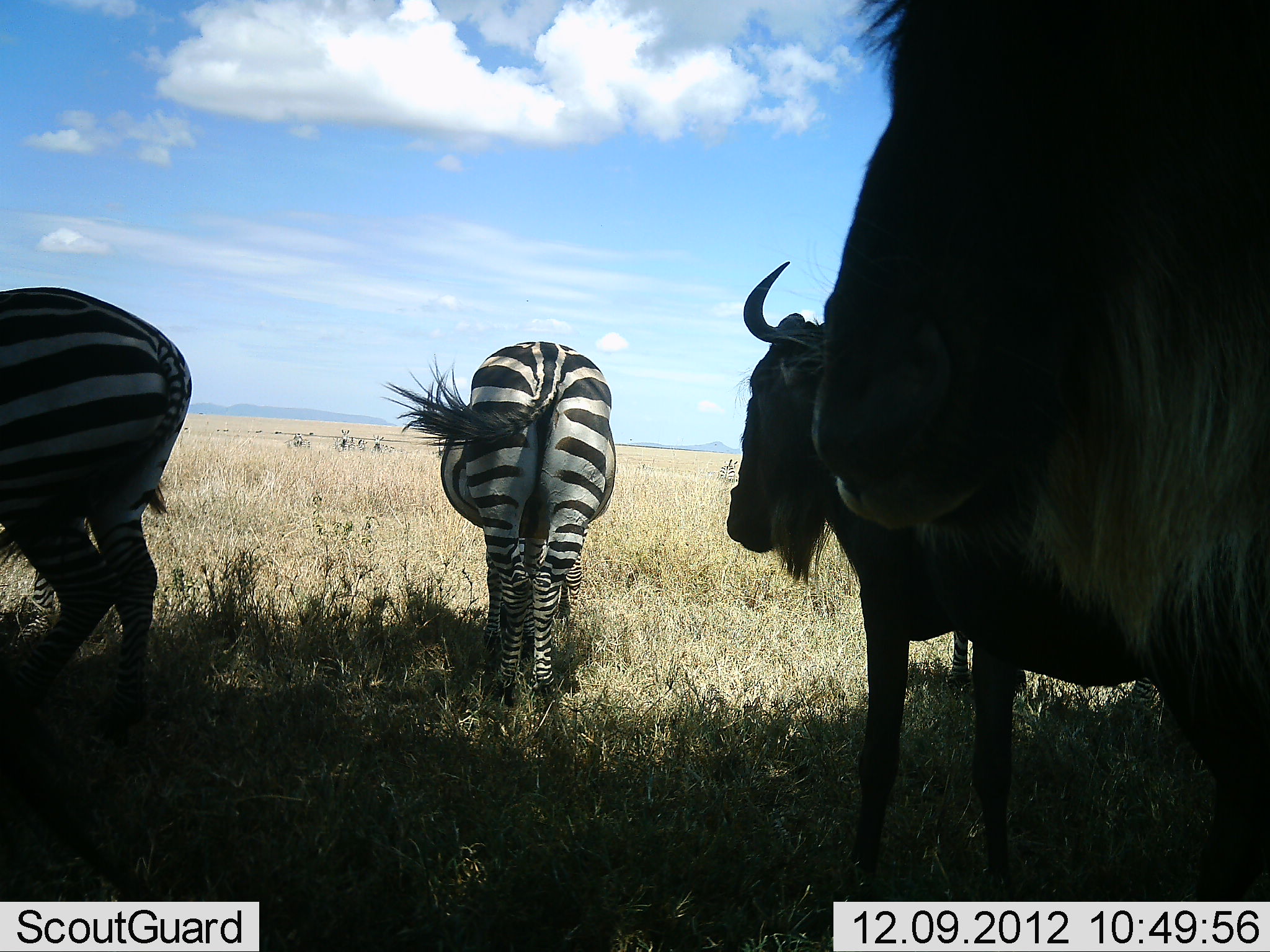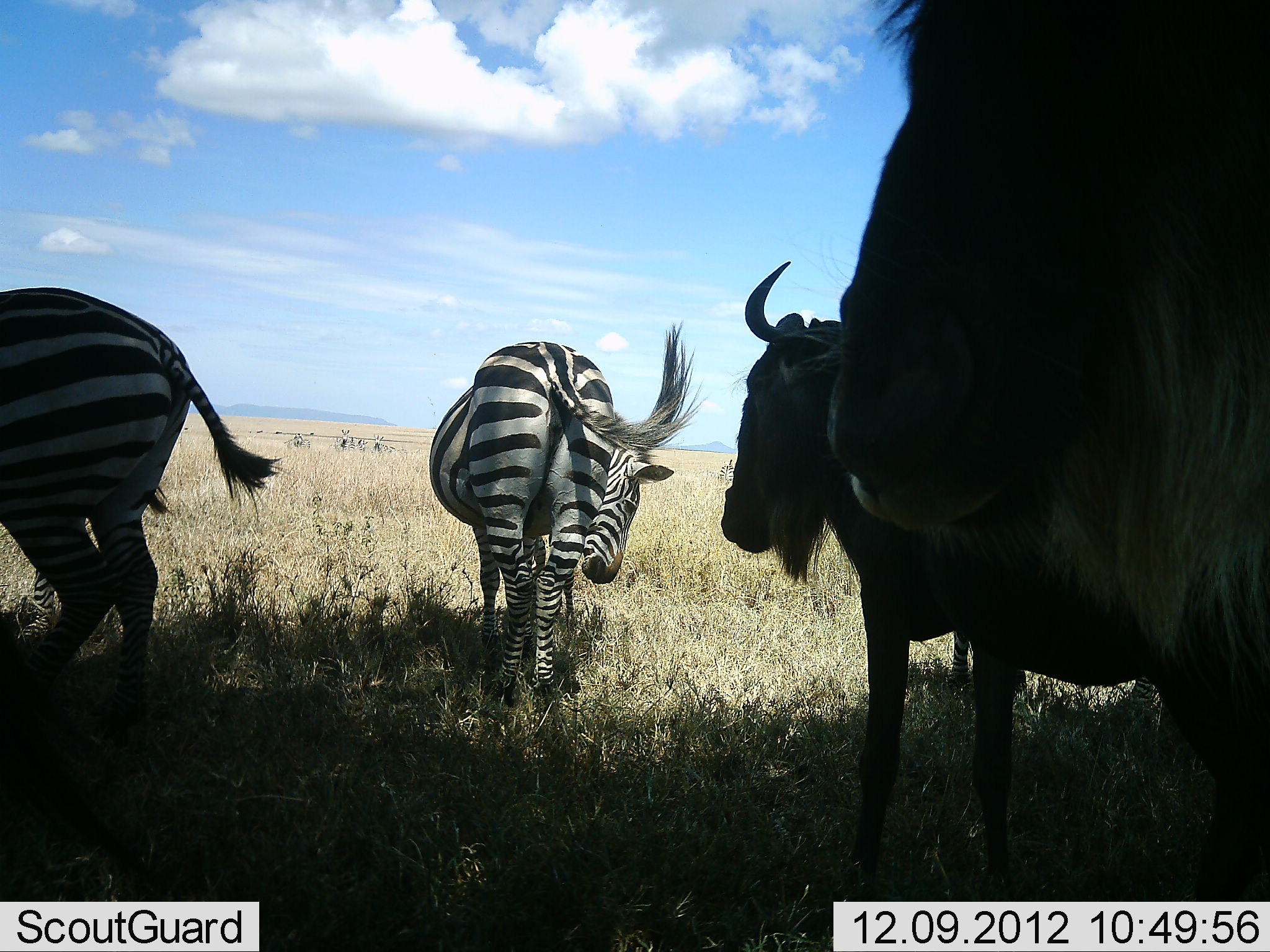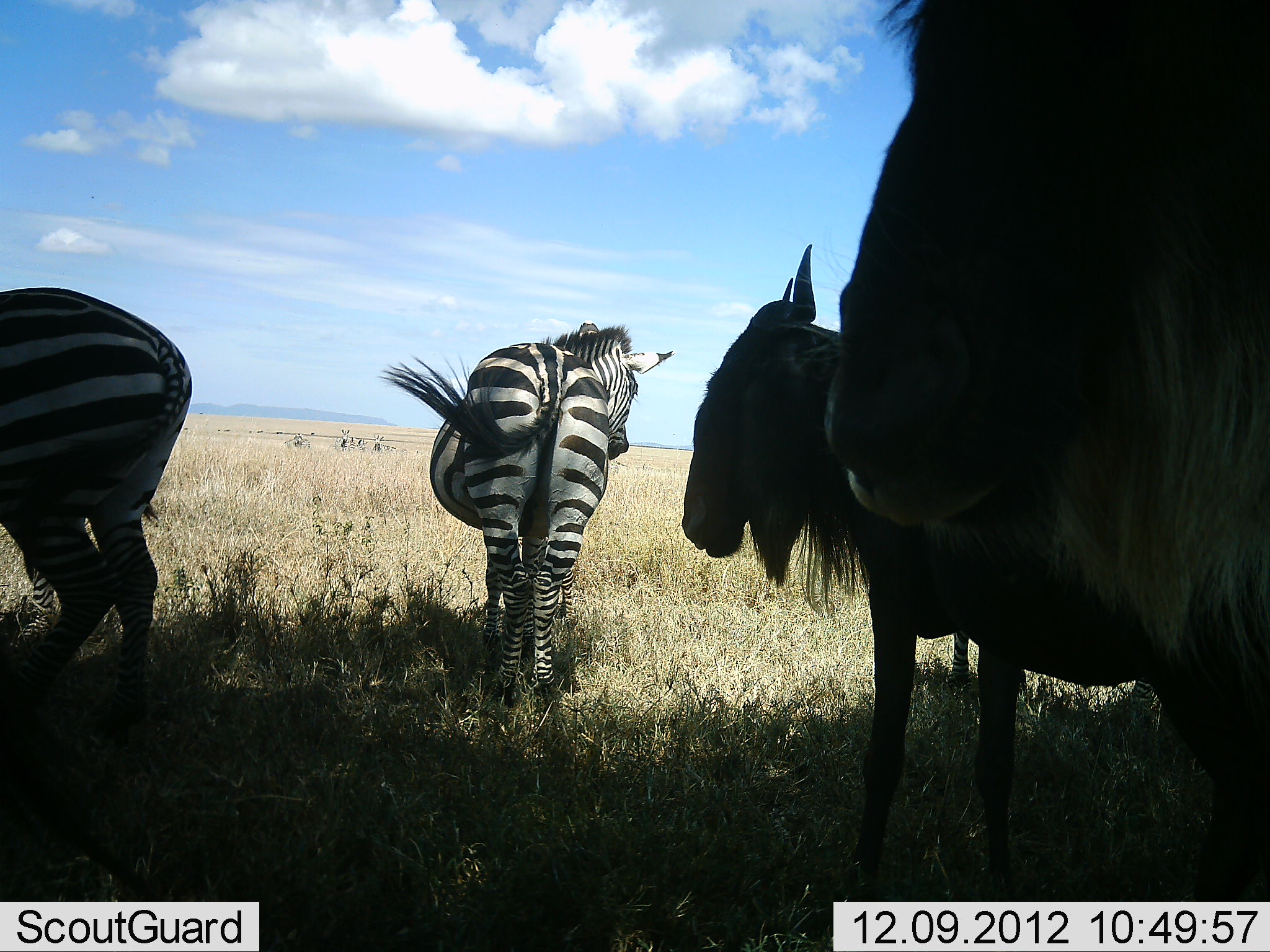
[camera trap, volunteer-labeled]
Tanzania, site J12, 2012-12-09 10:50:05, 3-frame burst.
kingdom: Animalia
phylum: Chordata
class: Mammalia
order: Artiodactyla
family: Bovidae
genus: Connochaetes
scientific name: Connochaetes taurinus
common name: blue wildebeest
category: wildebeest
Wildebeest (blue wildebeest) (Connochaetes taurinus), count 2. Behavior (volunteer vote fractions): standing 90%, resting 0%, moving 20%, interacting 0%. Young present (vote fraction): 0%. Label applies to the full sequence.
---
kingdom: Animalia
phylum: Chordata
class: Mammalia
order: Perissodactyla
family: Equidae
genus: Equus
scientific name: Equus quagga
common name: plains zebra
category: zebra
Zebra (plains zebra) (Equus quagga), count 2. Behavior (volunteer vote fractions): standing 82%, resting 0%, moving 18%, interacting 0%. Young present (vote fraction): 0%. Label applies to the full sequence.